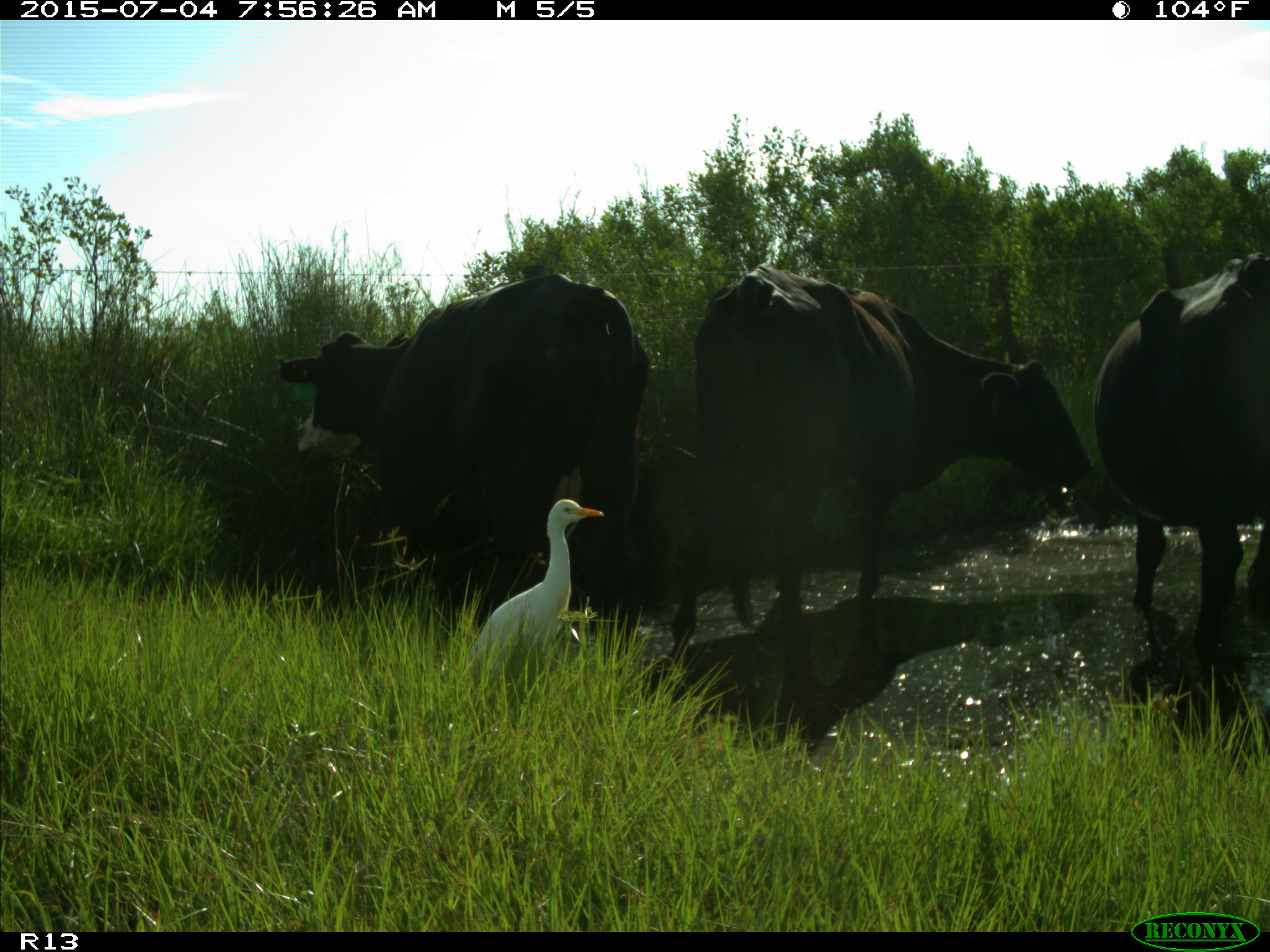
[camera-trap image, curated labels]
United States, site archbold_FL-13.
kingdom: Animalia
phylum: Chordata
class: Mammalia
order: Artiodactyla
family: Bovidae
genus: Bos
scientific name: Bos taurus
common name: domestic cow